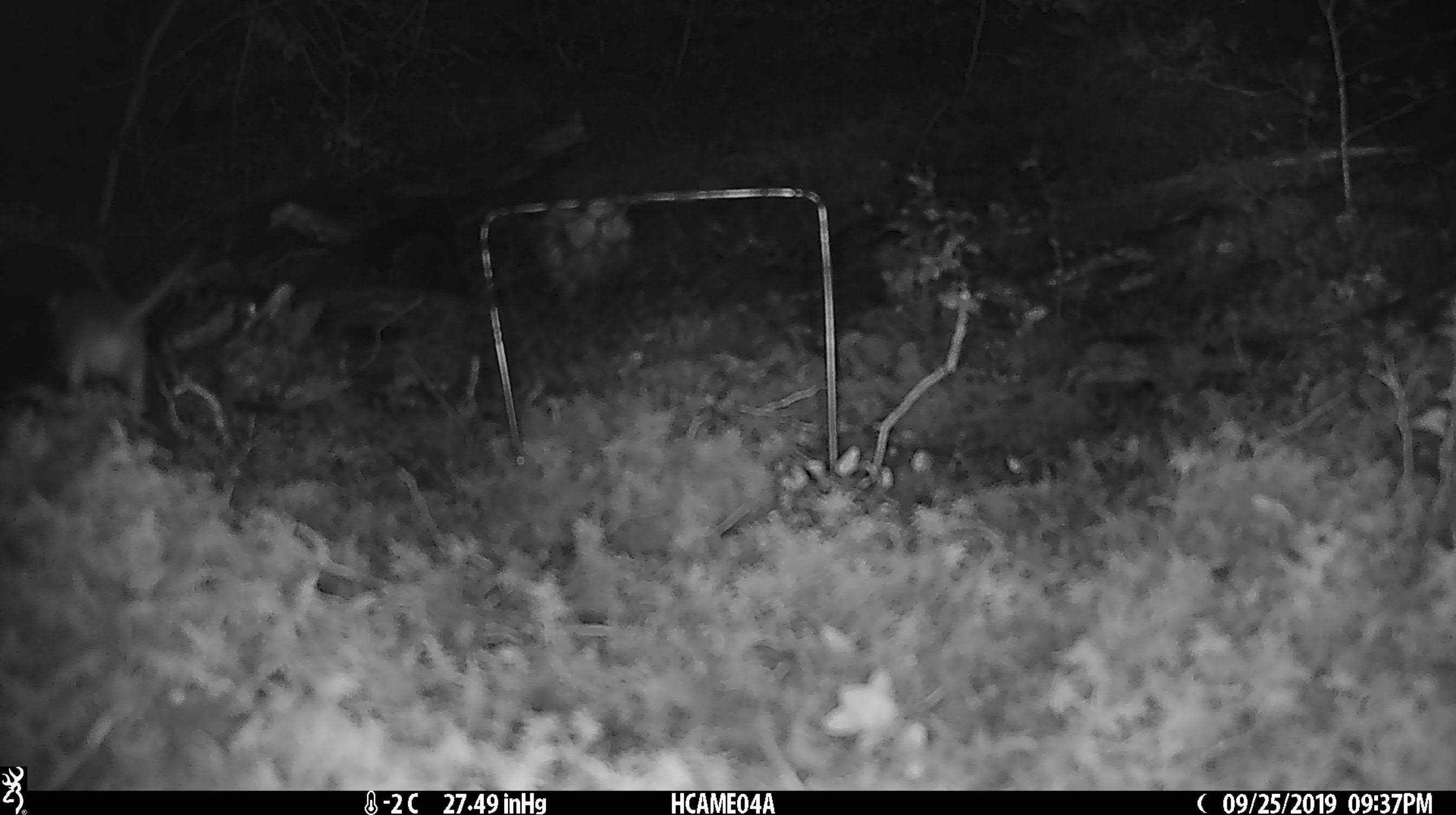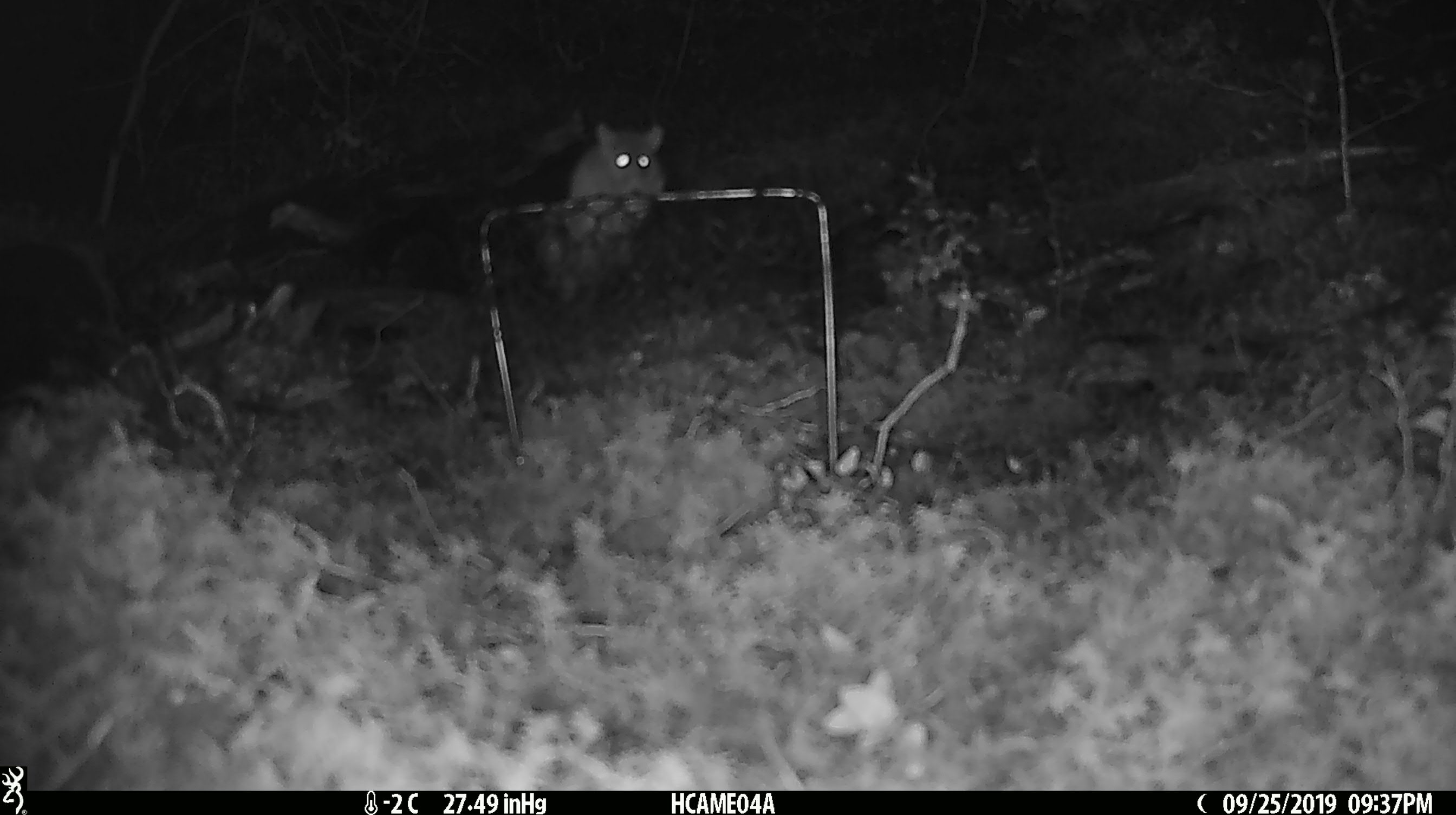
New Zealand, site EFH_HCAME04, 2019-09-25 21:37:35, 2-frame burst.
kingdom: Animalia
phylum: Chordata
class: Mammalia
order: Rodentia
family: Muridae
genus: Mus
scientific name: Mus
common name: mouse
Mouse (Mus).